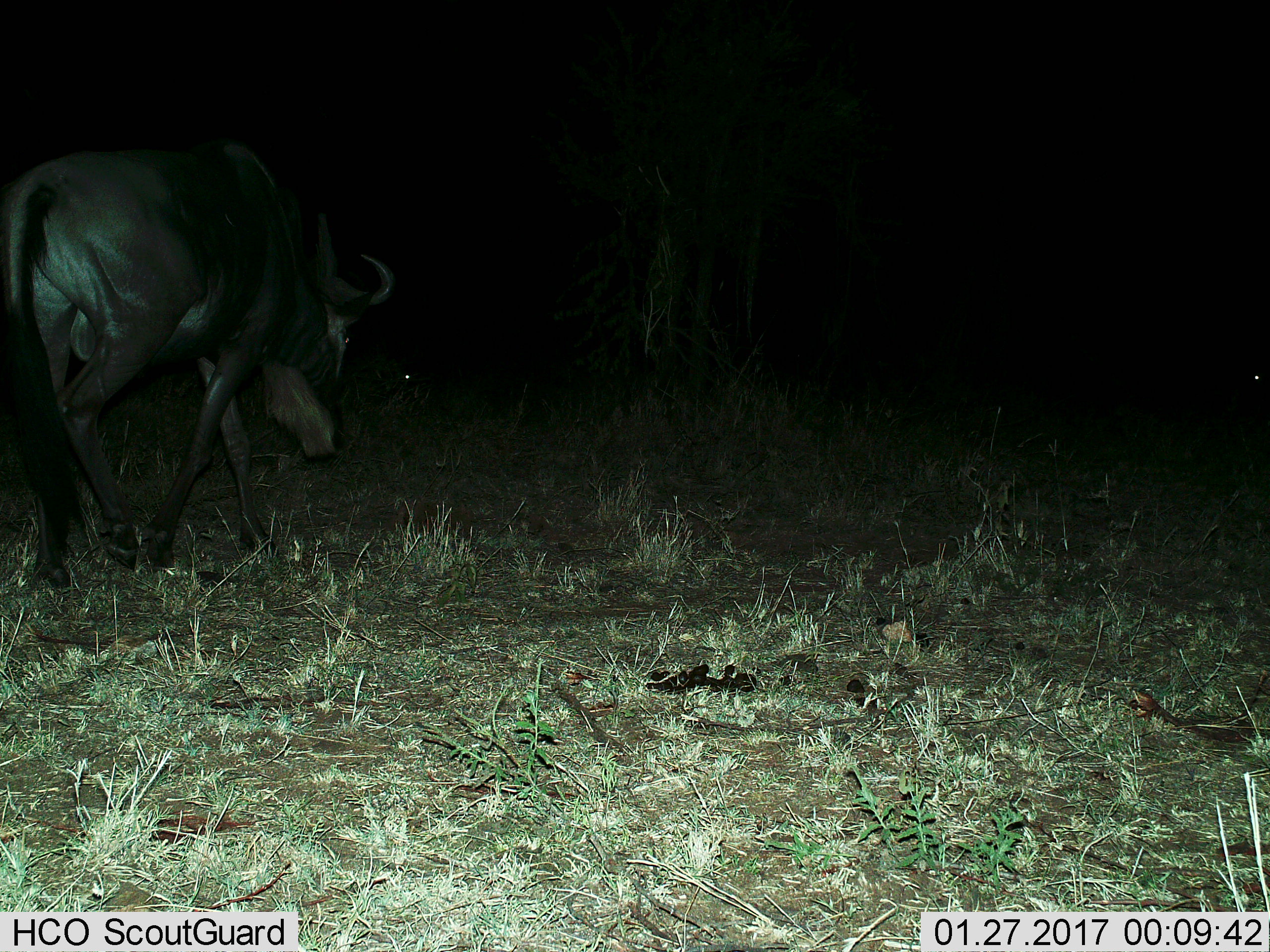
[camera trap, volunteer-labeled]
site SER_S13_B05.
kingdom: Animalia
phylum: Chordata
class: Mammalia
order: Artiodactyla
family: Bovidae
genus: Connochaetes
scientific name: Connochaetes taurinus taurinus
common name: blue wildebeest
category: wildebeestblue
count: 1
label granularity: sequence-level